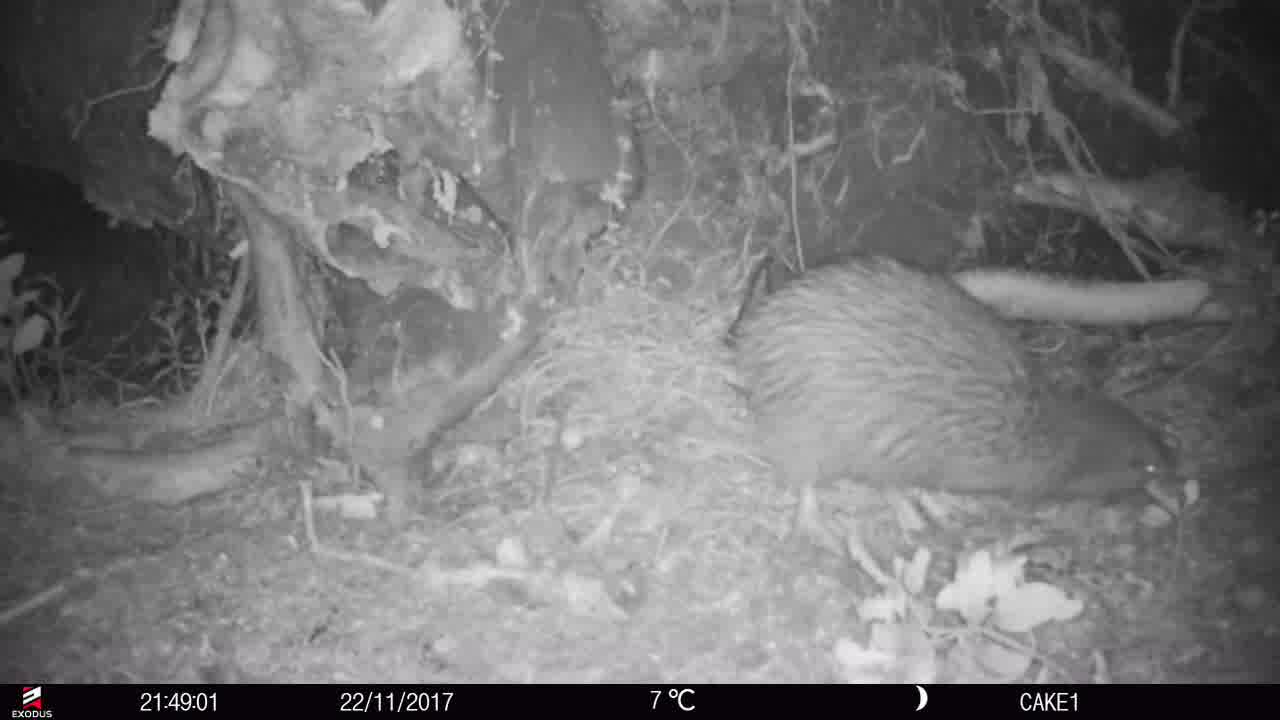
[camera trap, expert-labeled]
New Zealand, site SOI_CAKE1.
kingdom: Animalia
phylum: Chordata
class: Aves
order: Apterygiformes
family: Apterygidae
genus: Apteryx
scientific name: Apteryx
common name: kiwi